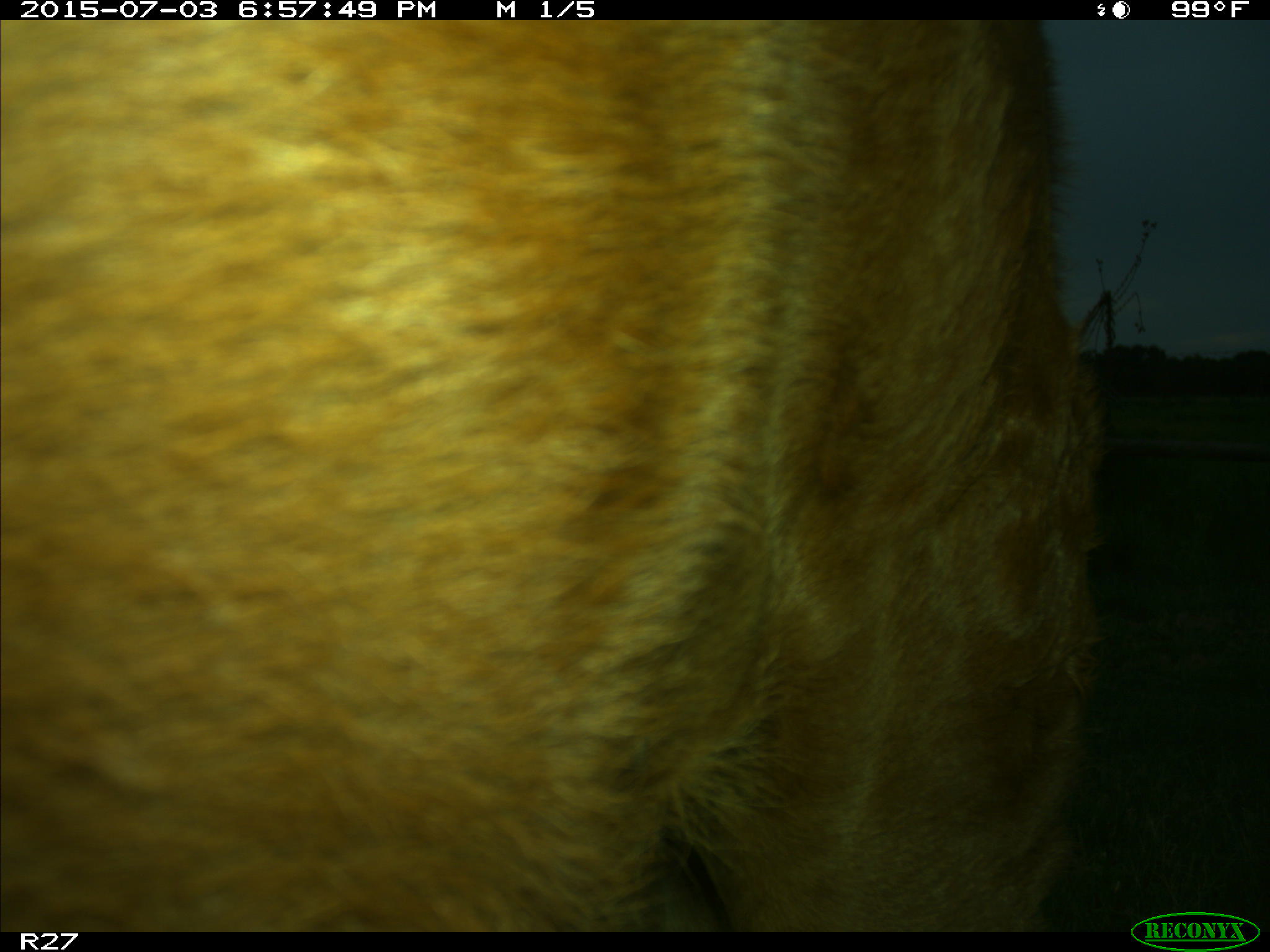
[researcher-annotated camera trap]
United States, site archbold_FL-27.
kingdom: Animalia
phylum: Chordata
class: Mammalia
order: Artiodactyla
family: Bovidae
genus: Bos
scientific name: Bos taurus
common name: domestic cow